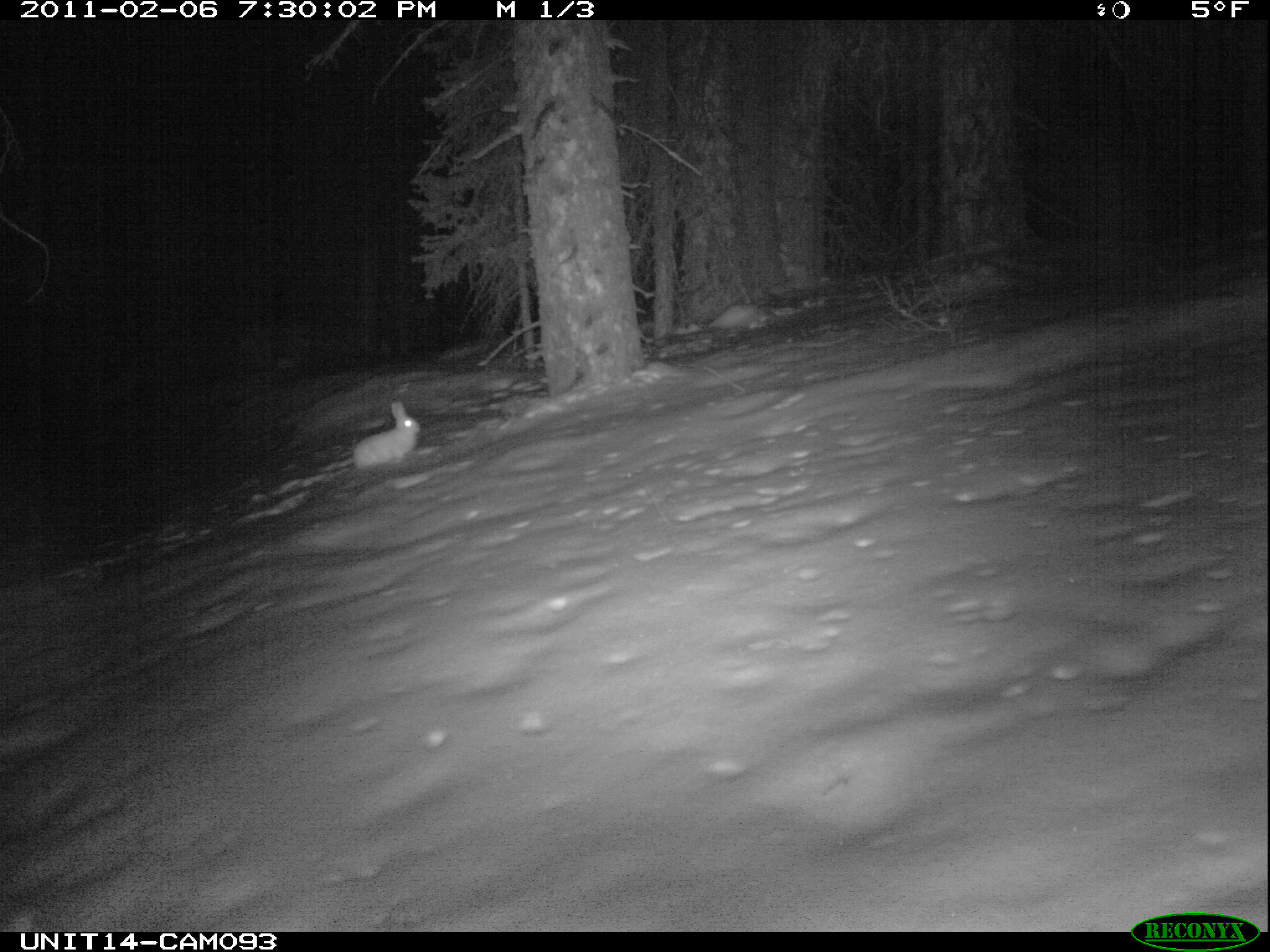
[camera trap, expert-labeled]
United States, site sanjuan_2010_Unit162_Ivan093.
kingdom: Animalia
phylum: Chordata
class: Mammalia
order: Lagomorpha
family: Leporidae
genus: Lepus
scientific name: Lepus americanus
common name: snowshoe hare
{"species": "Lepus americanus (snowshoe hare)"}